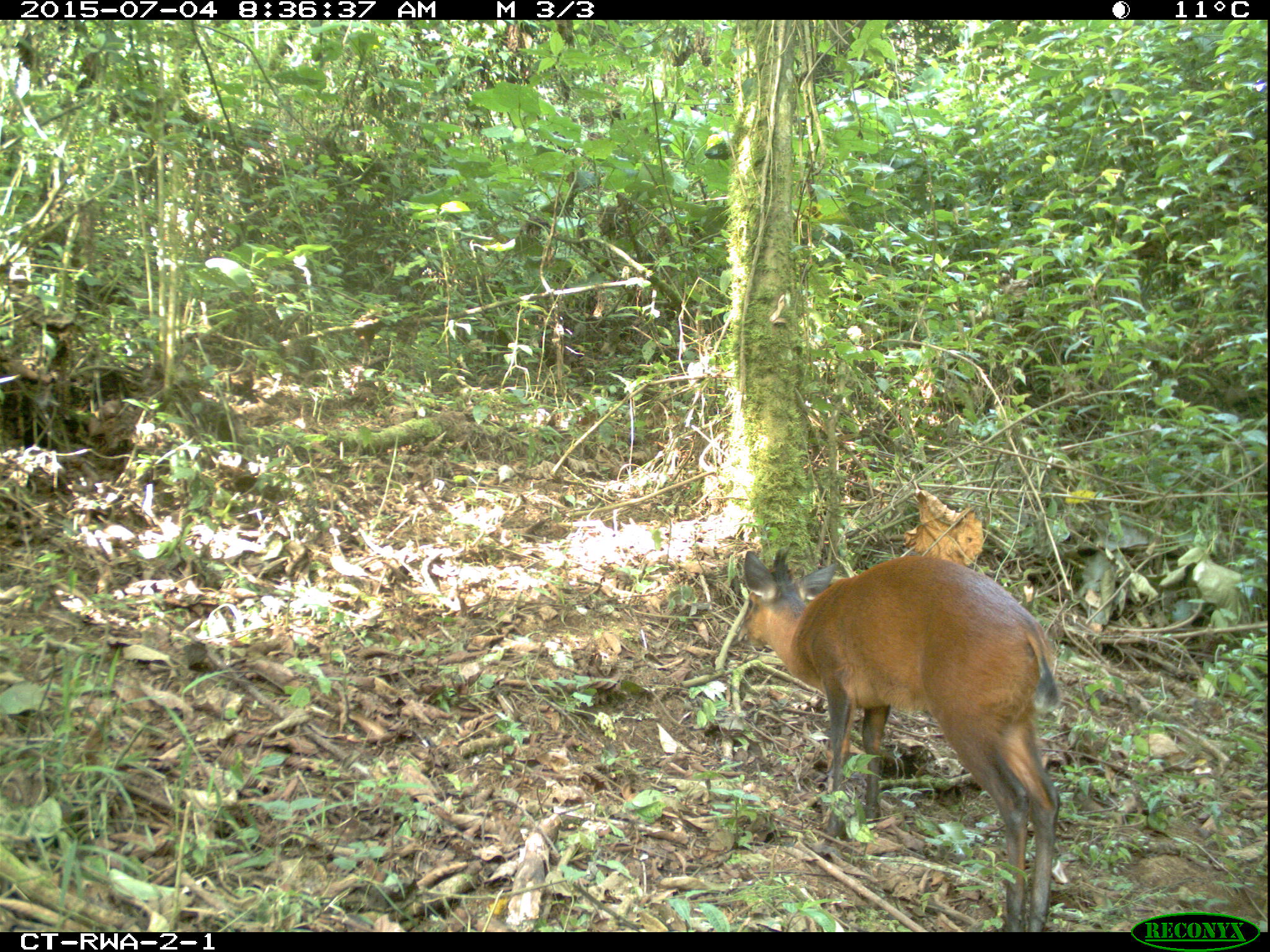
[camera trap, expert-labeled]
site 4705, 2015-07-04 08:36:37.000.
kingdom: Animalia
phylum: Chordata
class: Mammalia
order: Artiodactyla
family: Bovidae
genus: Cephalophus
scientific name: Cephalophus nigrifrons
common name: black-fronted duiker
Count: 1.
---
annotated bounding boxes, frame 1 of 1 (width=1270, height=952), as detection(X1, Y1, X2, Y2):
cephalophus nigrifrons: detection(741, 546, 1059, 932)